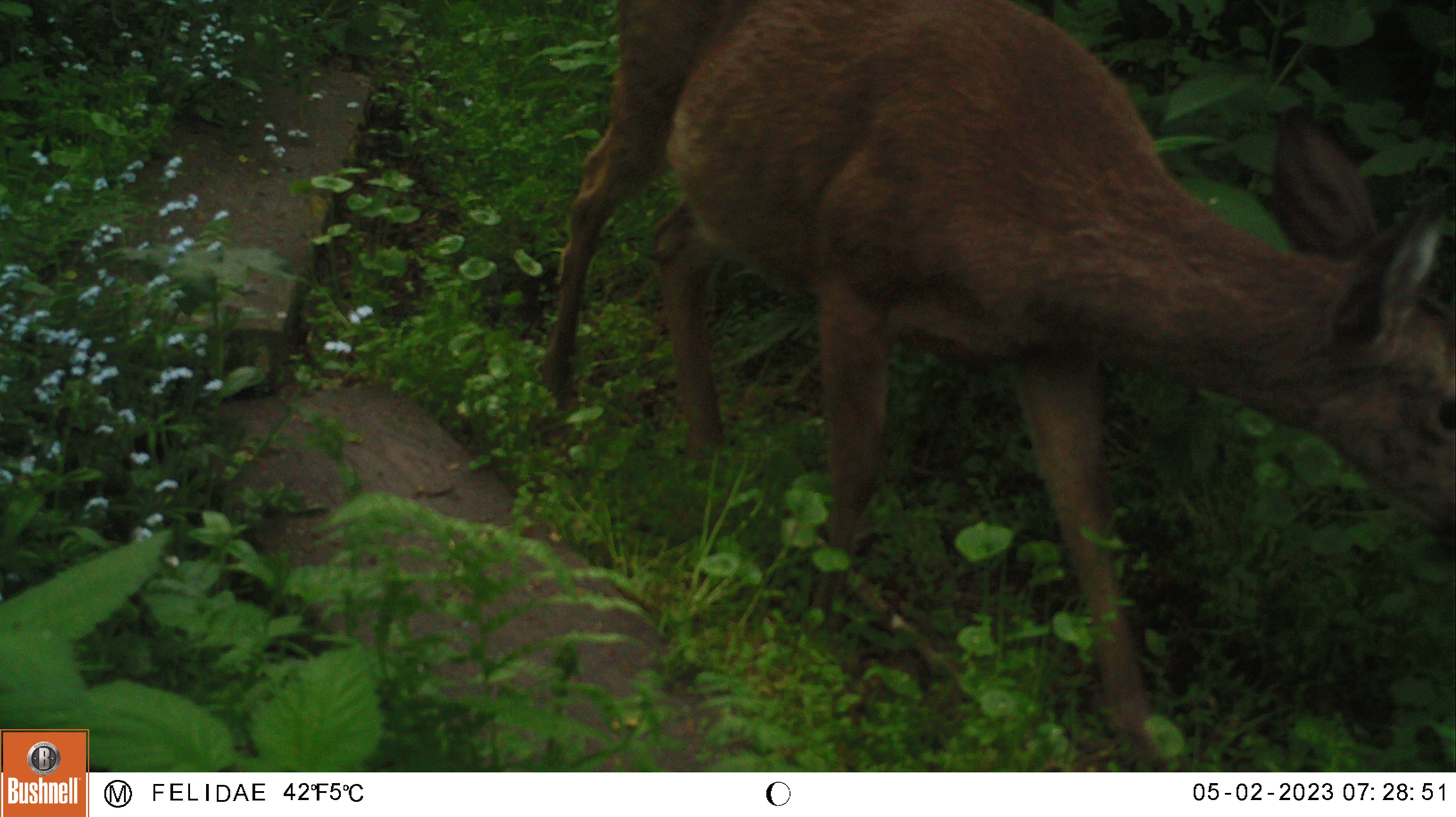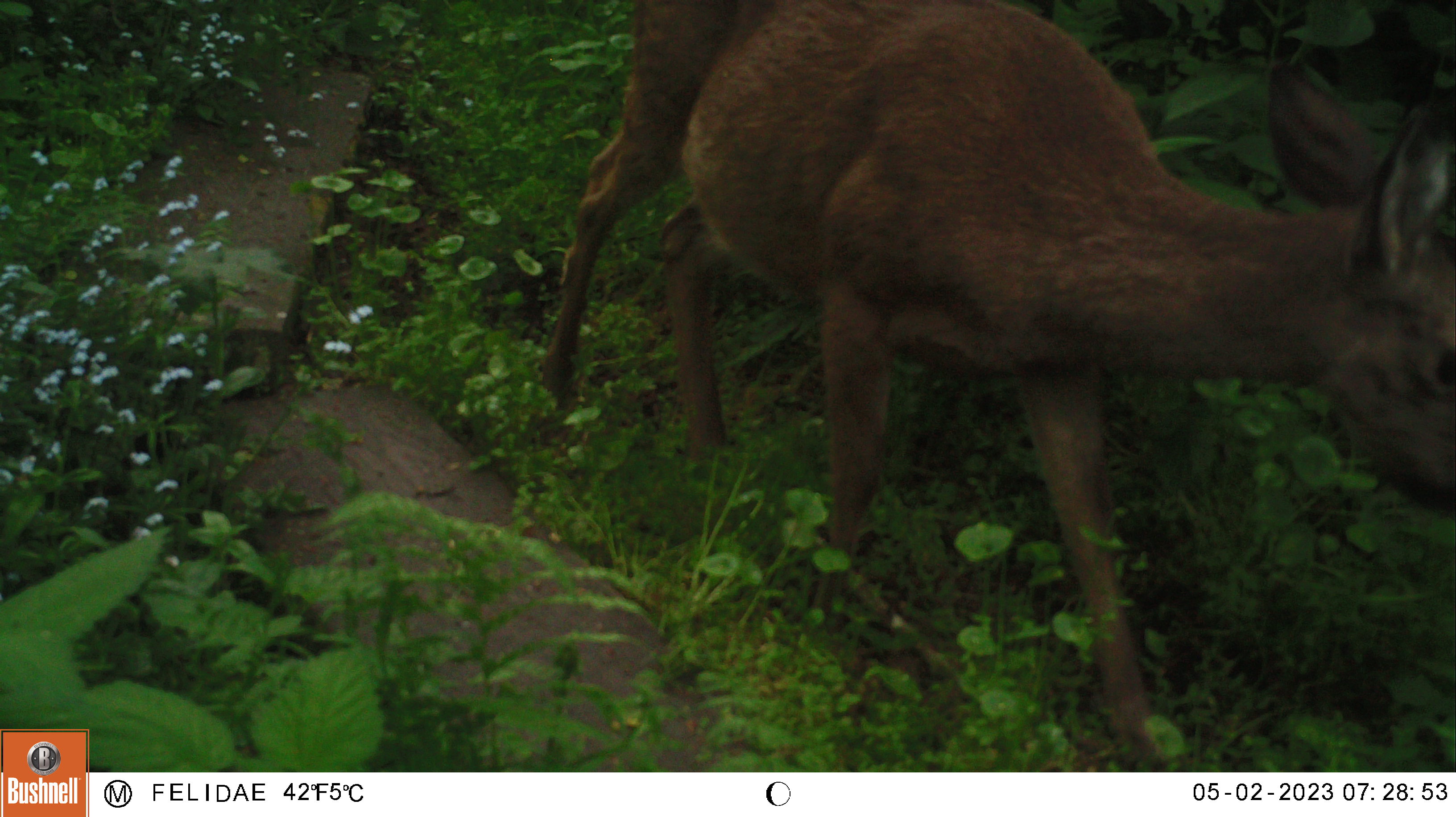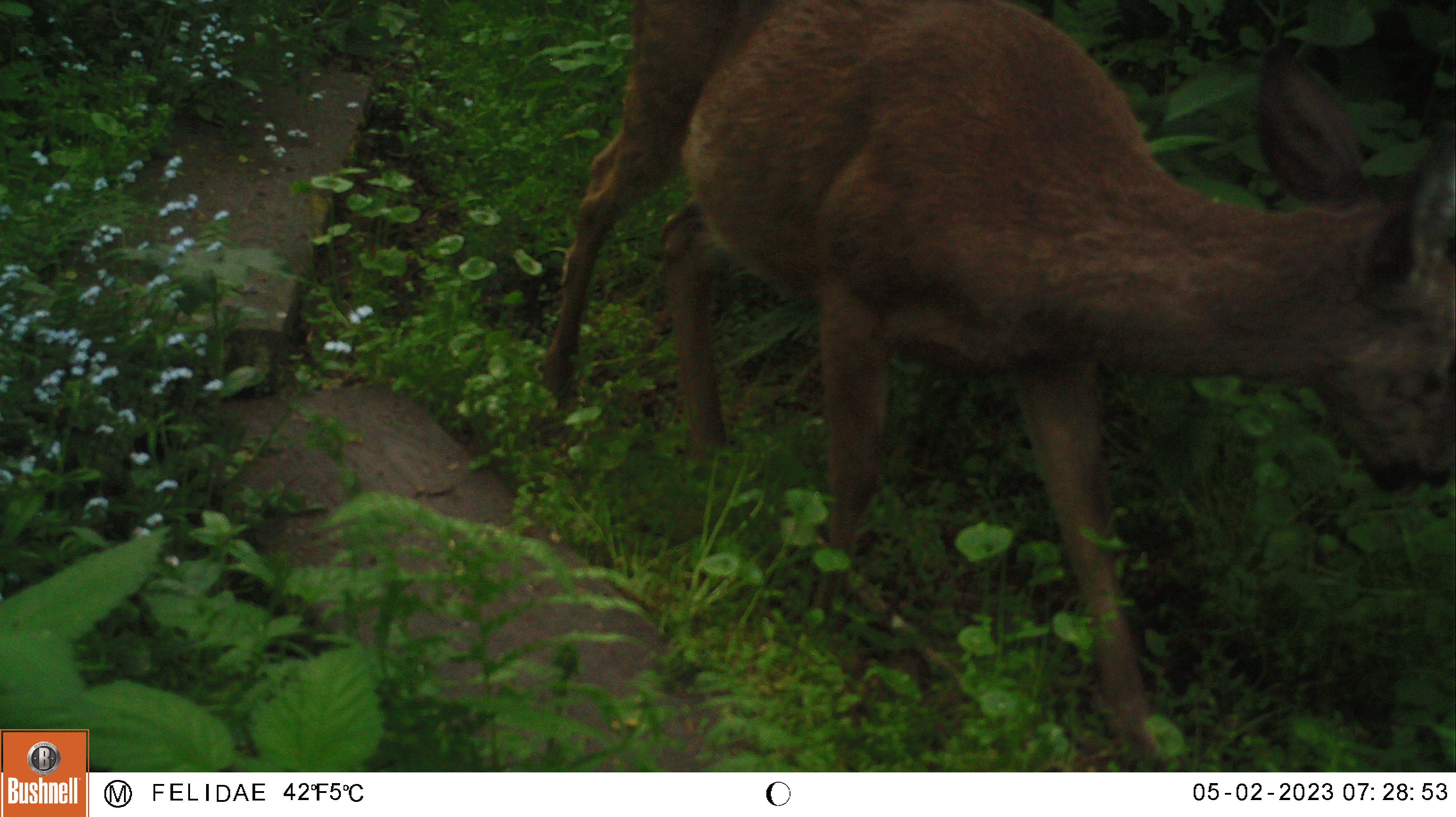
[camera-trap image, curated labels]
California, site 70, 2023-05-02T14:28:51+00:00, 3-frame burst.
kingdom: Animalia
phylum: Chordata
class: Mammalia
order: Artiodactyla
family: Cervidae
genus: Odocoileus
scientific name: Odocoileus hemionus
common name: mule deer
Mule deer (Odocoileus hemionus).